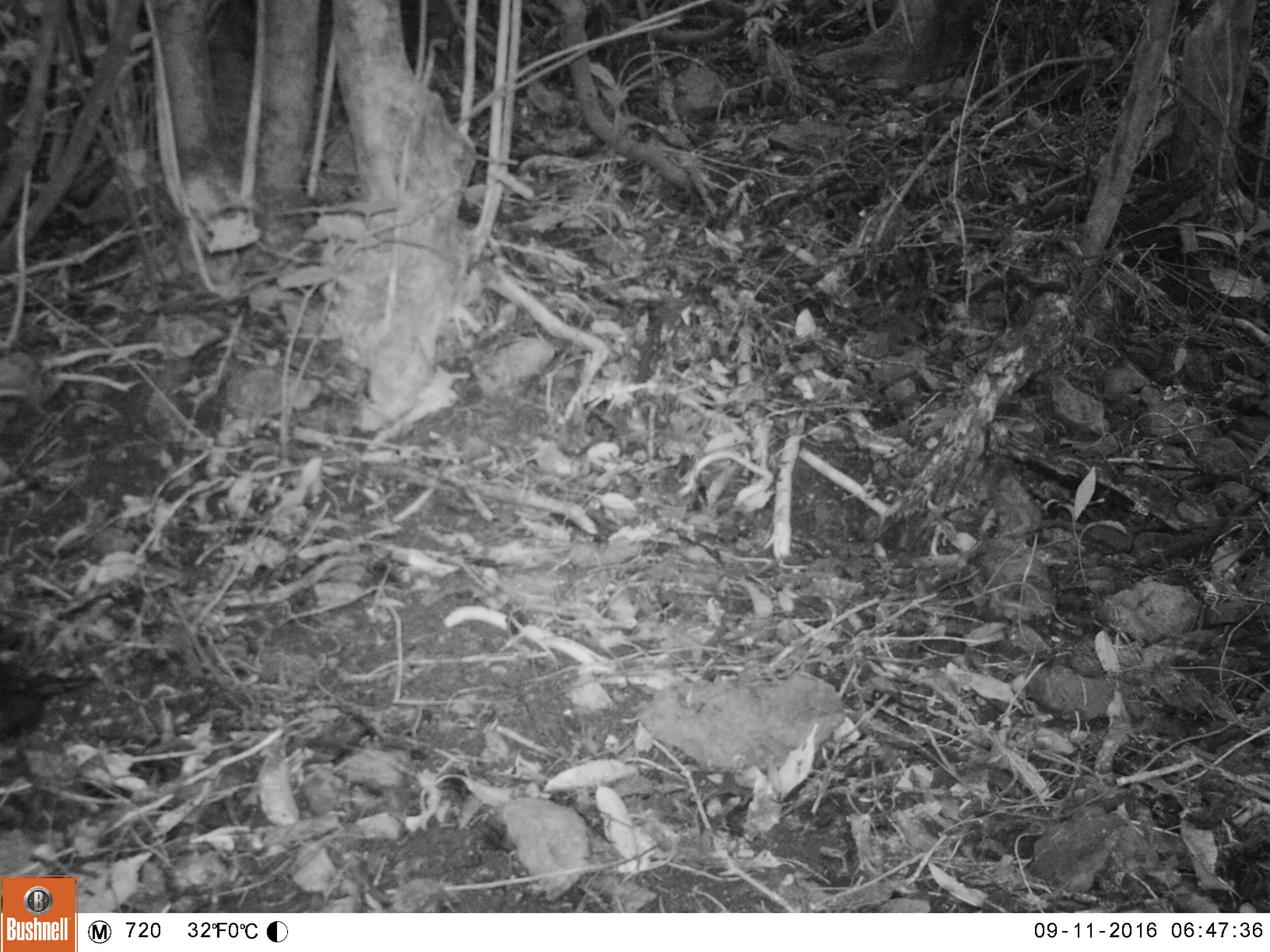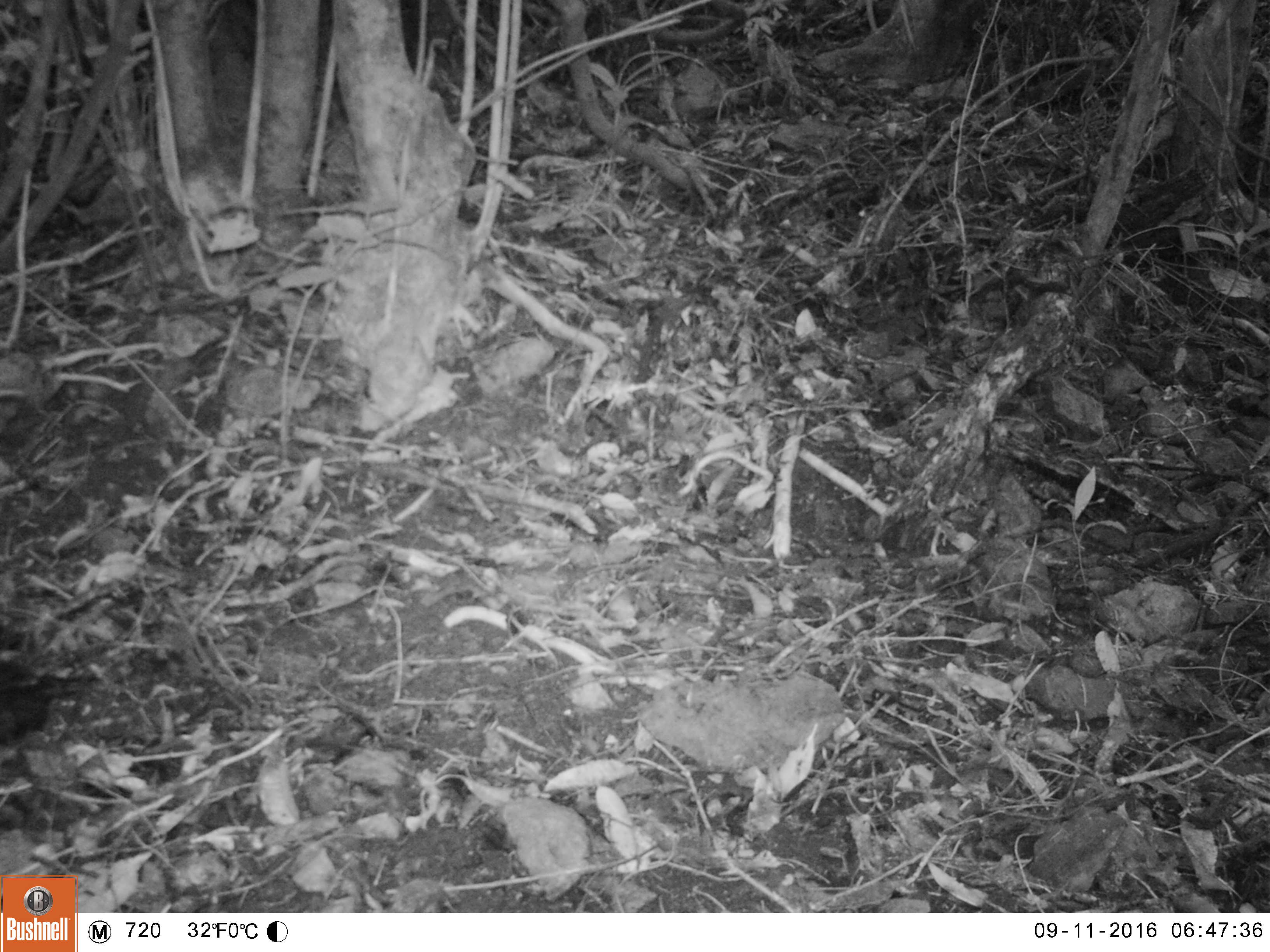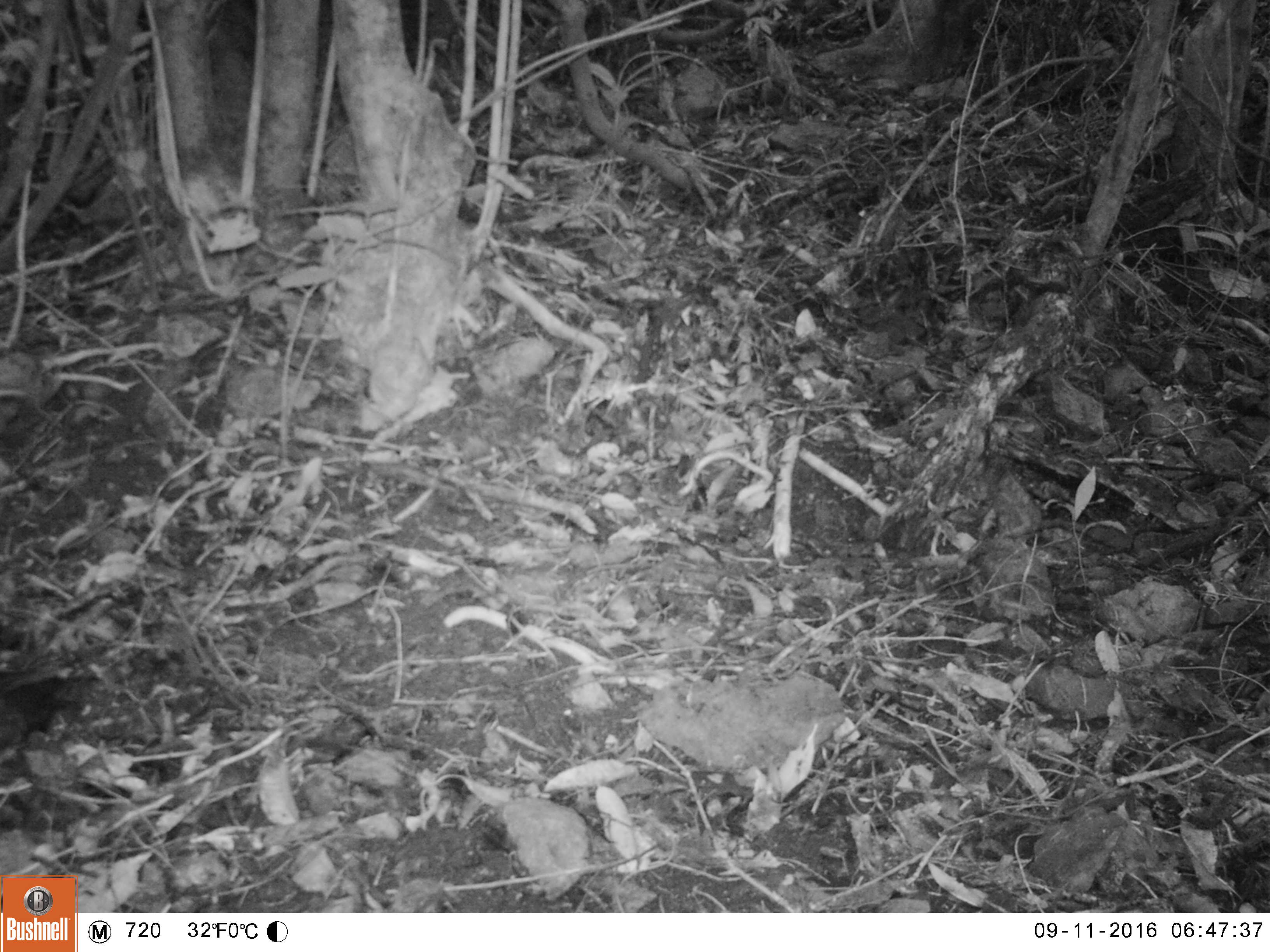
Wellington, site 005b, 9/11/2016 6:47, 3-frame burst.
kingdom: Animalia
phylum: Chordata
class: Aves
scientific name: Aves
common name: bird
Bird (Aves).